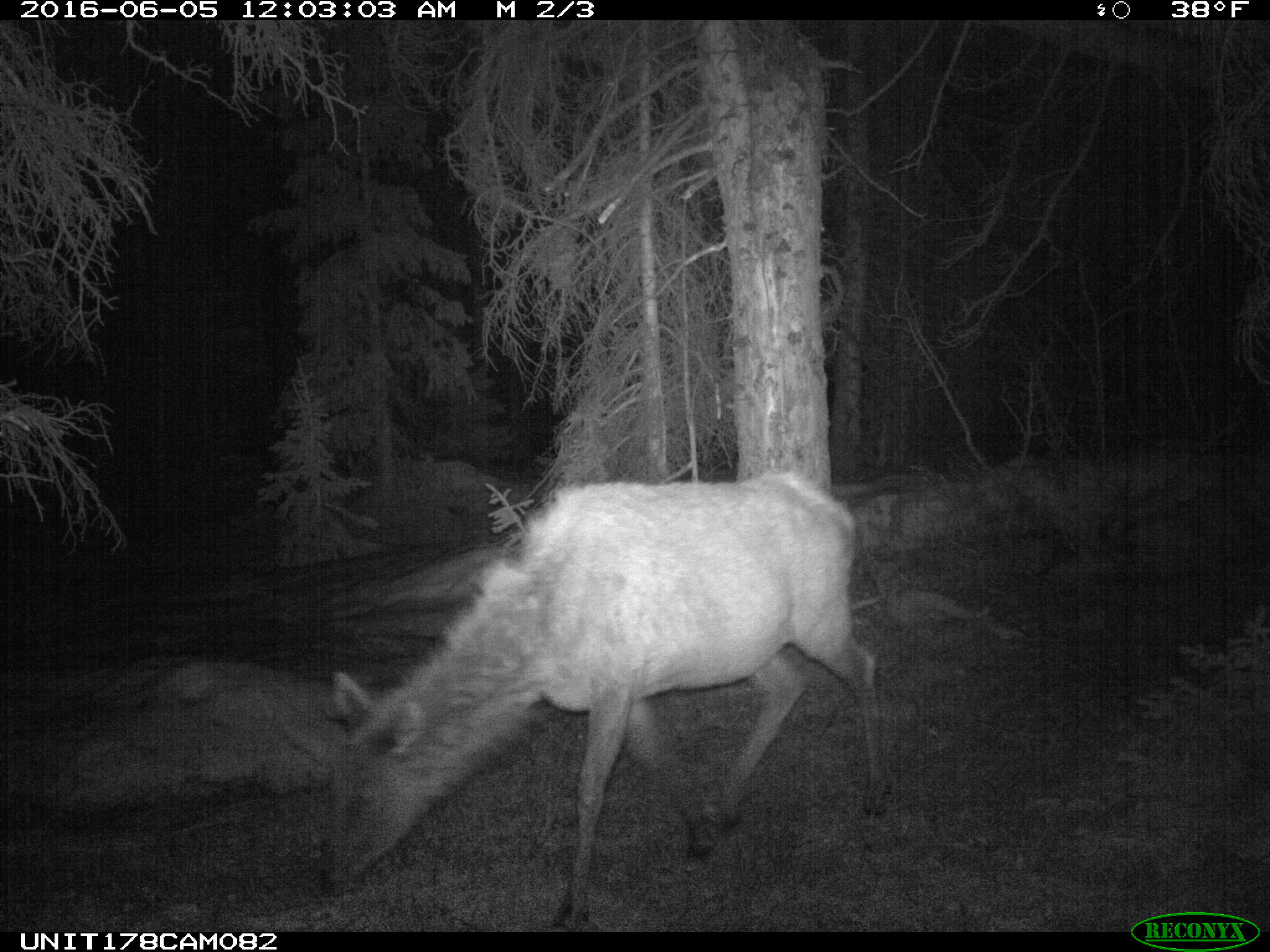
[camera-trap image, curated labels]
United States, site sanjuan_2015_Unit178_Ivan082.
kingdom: Animalia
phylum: Chordata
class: Mammalia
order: Artiodactyla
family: Cervidae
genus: Cervus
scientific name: Cervus elaphus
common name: red deer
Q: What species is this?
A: Cervus elaphus (red deer).